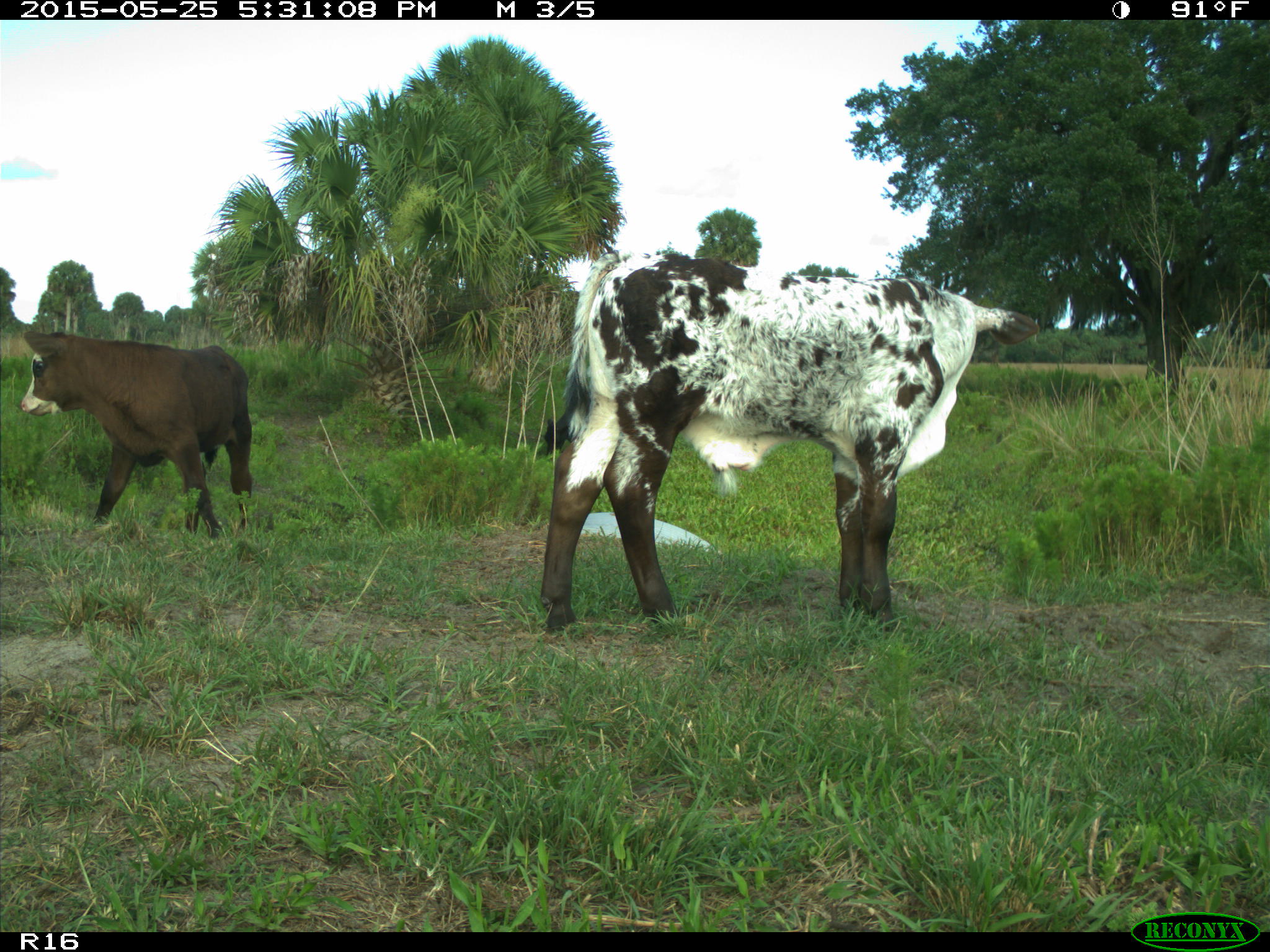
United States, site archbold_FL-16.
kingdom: Animalia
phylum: Chordata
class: Mammalia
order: Artiodactyla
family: Bovidae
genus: Bos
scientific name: Bos taurus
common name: domestic cow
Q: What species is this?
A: Bos taurus (domestic cow).